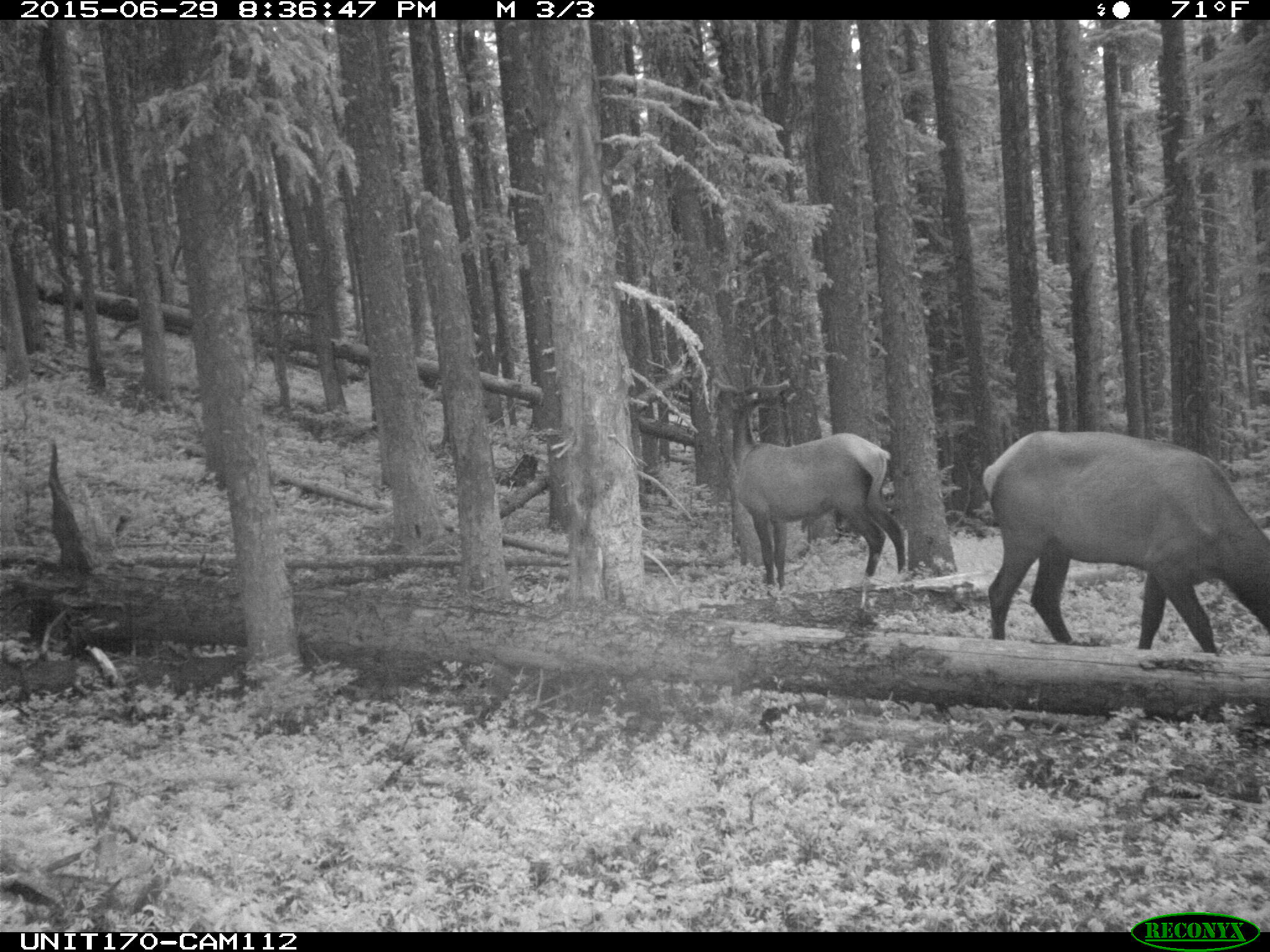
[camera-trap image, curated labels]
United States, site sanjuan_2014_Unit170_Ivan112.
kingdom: Animalia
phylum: Chordata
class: Mammalia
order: Artiodactyla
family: Cervidae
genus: Cervus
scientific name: Cervus elaphus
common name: red deer